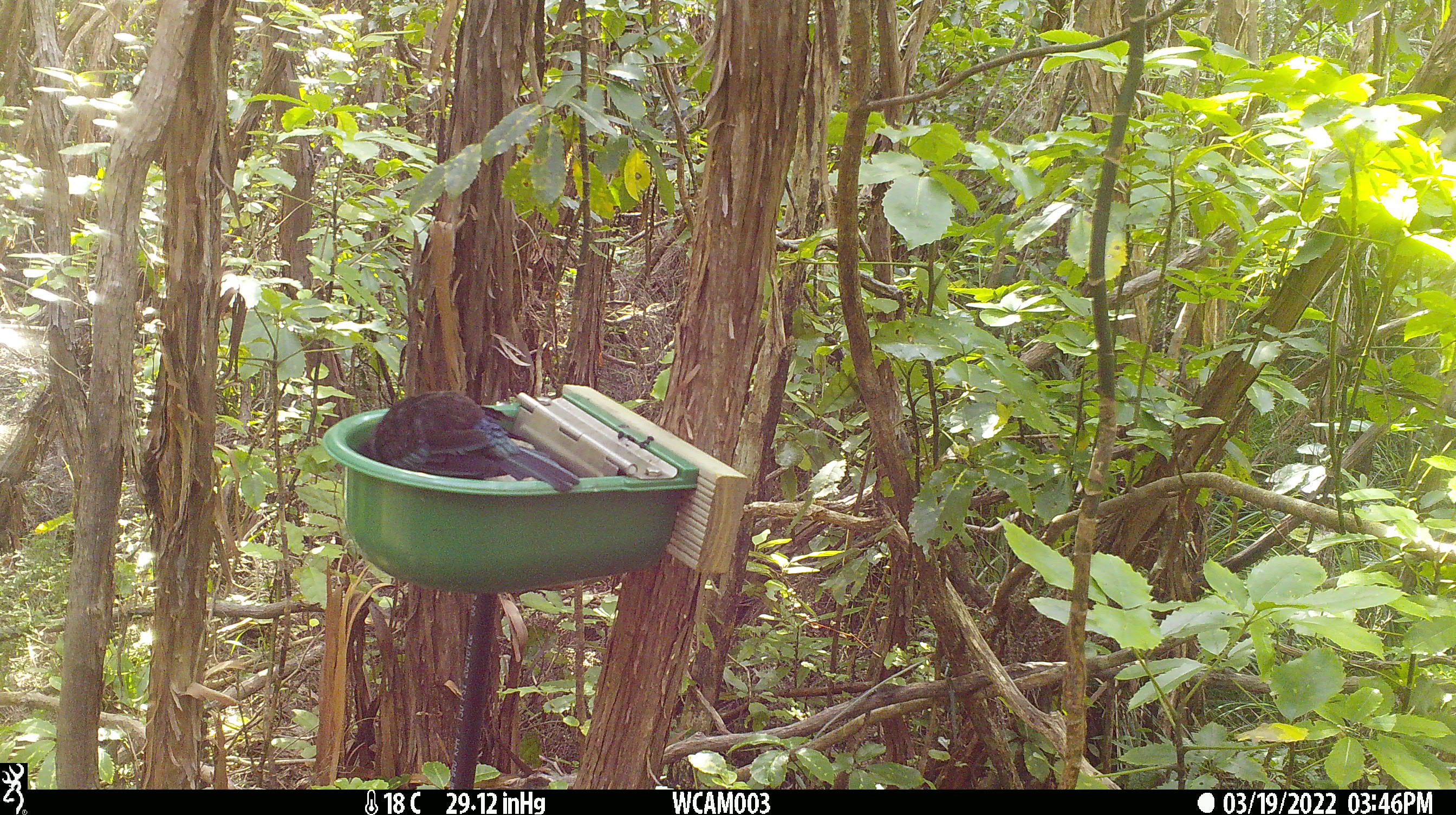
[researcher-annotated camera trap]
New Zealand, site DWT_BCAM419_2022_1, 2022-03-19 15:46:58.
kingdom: Animalia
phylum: Chordata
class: Aves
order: Passeriformes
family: Meliphagidae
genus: Prosthemadera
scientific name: Prosthemadera novaeseelandiae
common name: tui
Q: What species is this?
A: Tui (Prosthemadera novaeseelandiae).